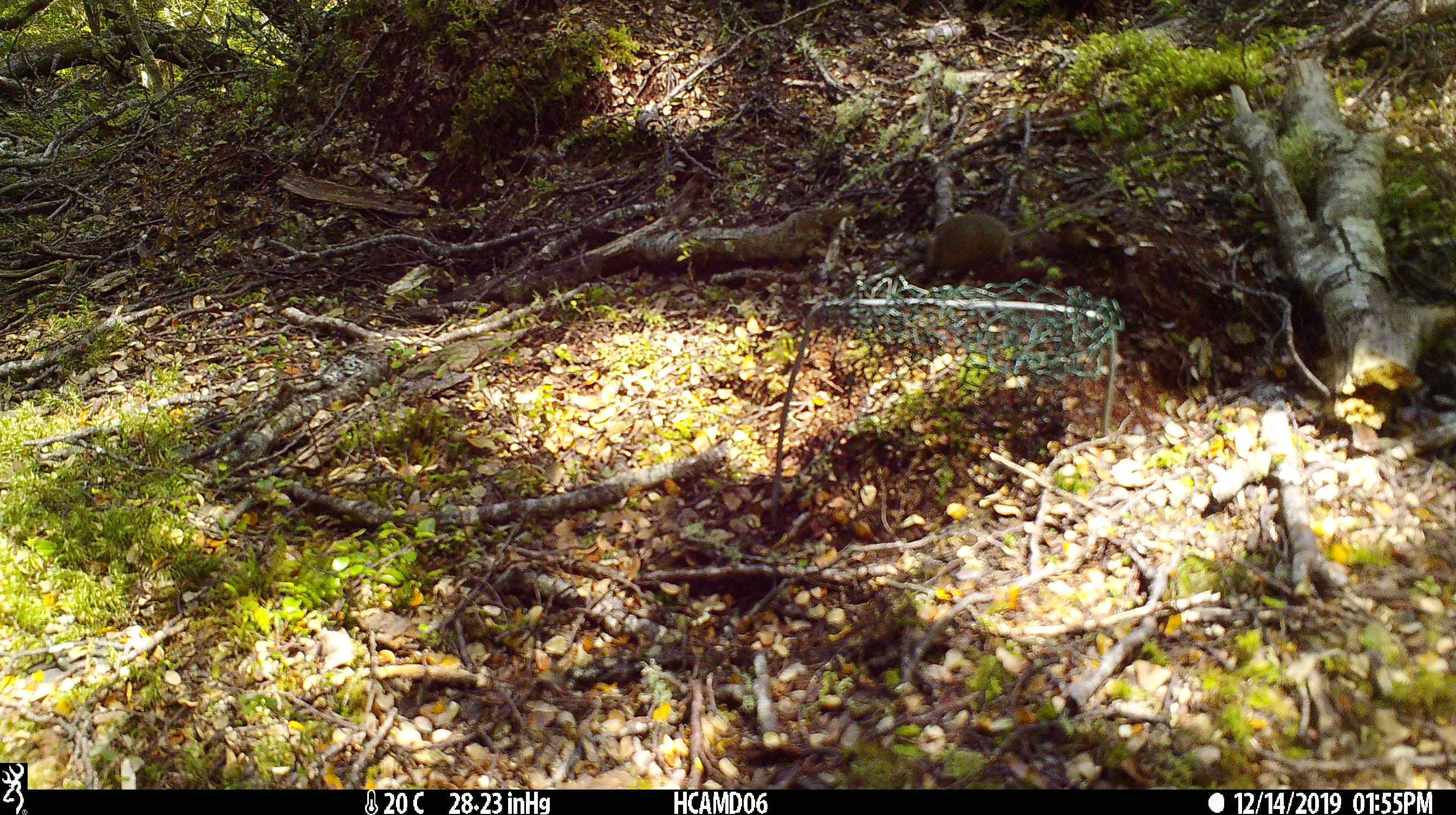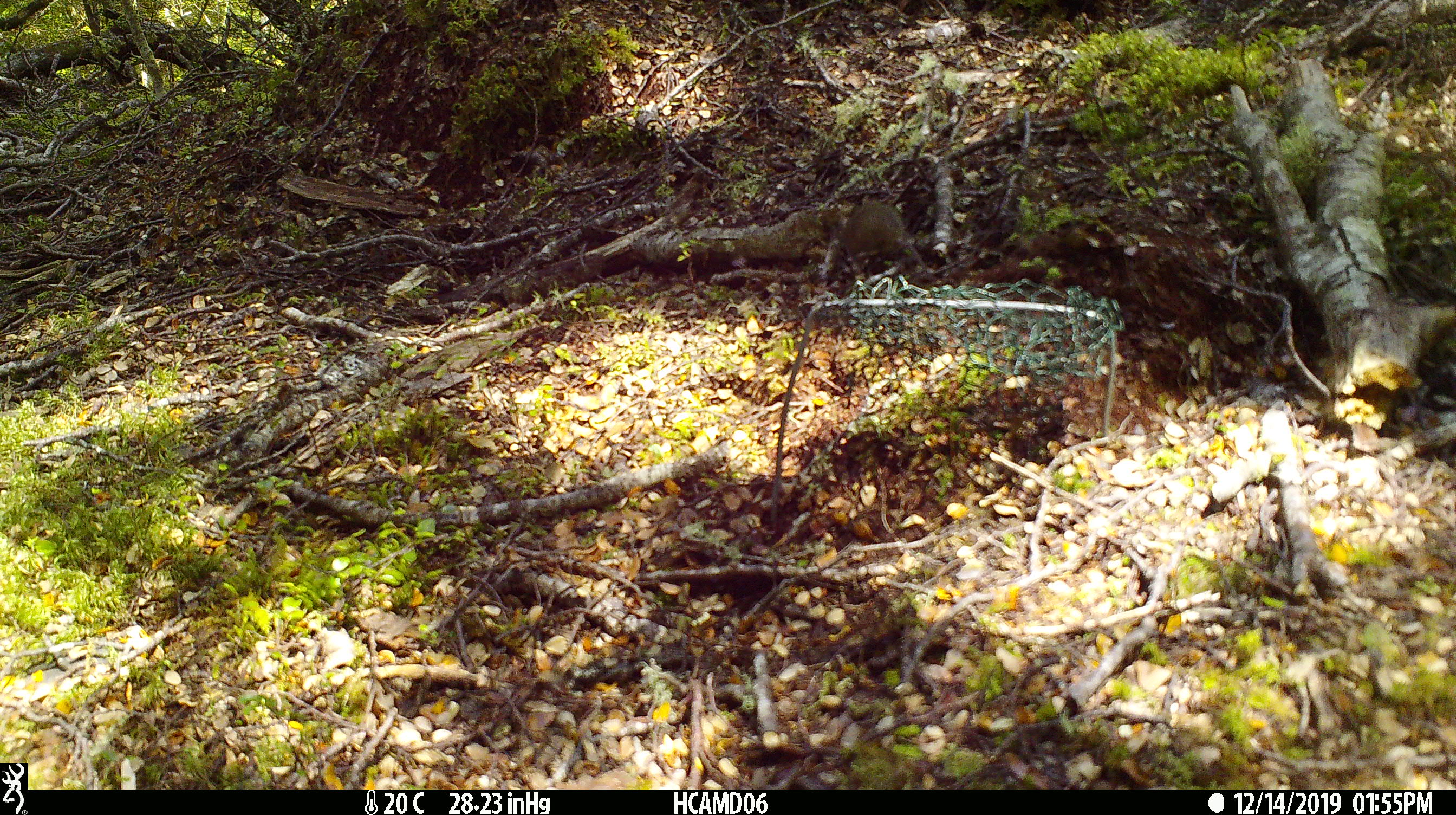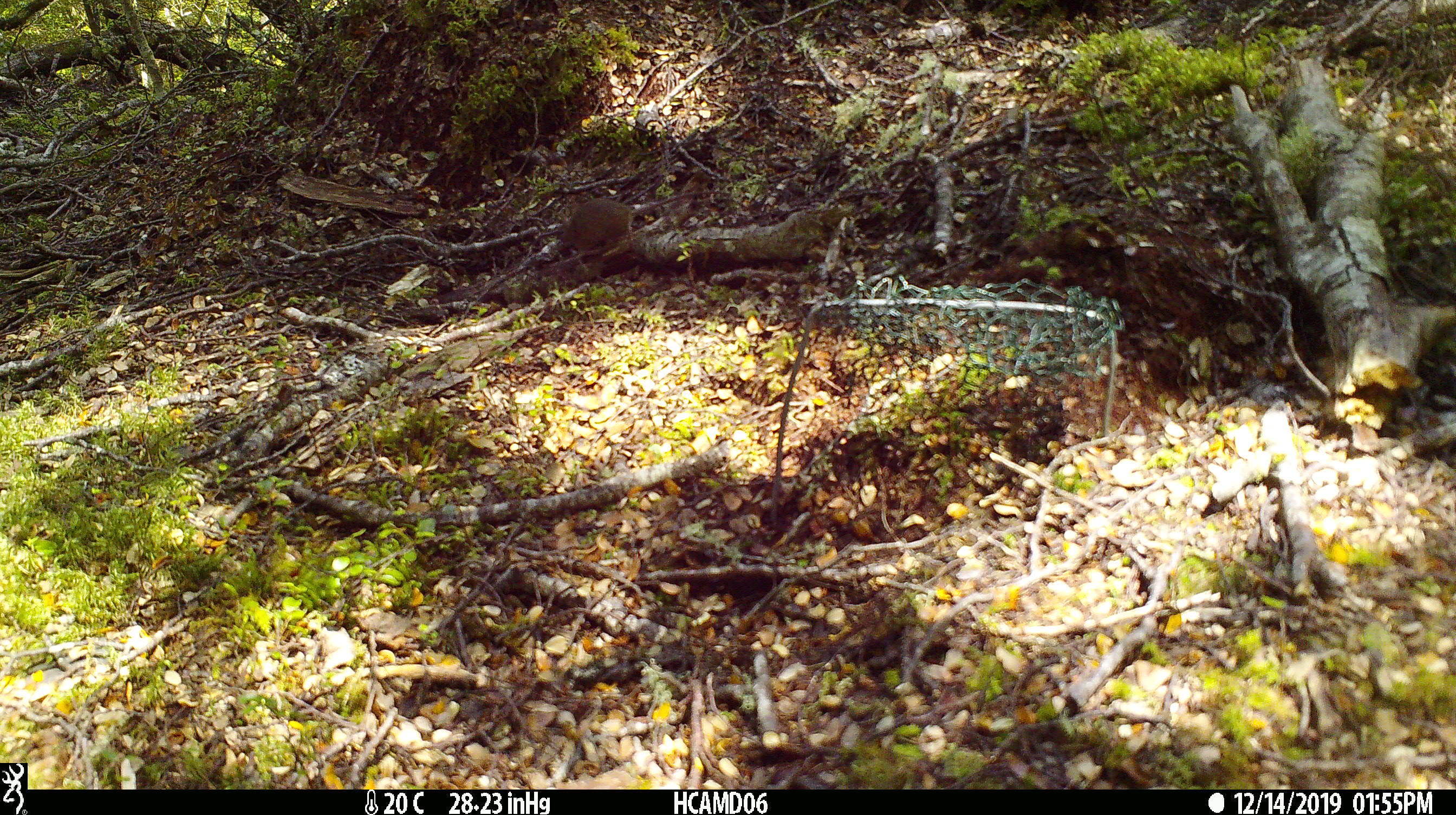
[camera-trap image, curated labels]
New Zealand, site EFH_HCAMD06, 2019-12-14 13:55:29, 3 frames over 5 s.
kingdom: Animalia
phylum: Chordata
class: Mammalia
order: Rodentia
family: Muridae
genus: Mus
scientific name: Mus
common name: mouse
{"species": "mouse (Mus)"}